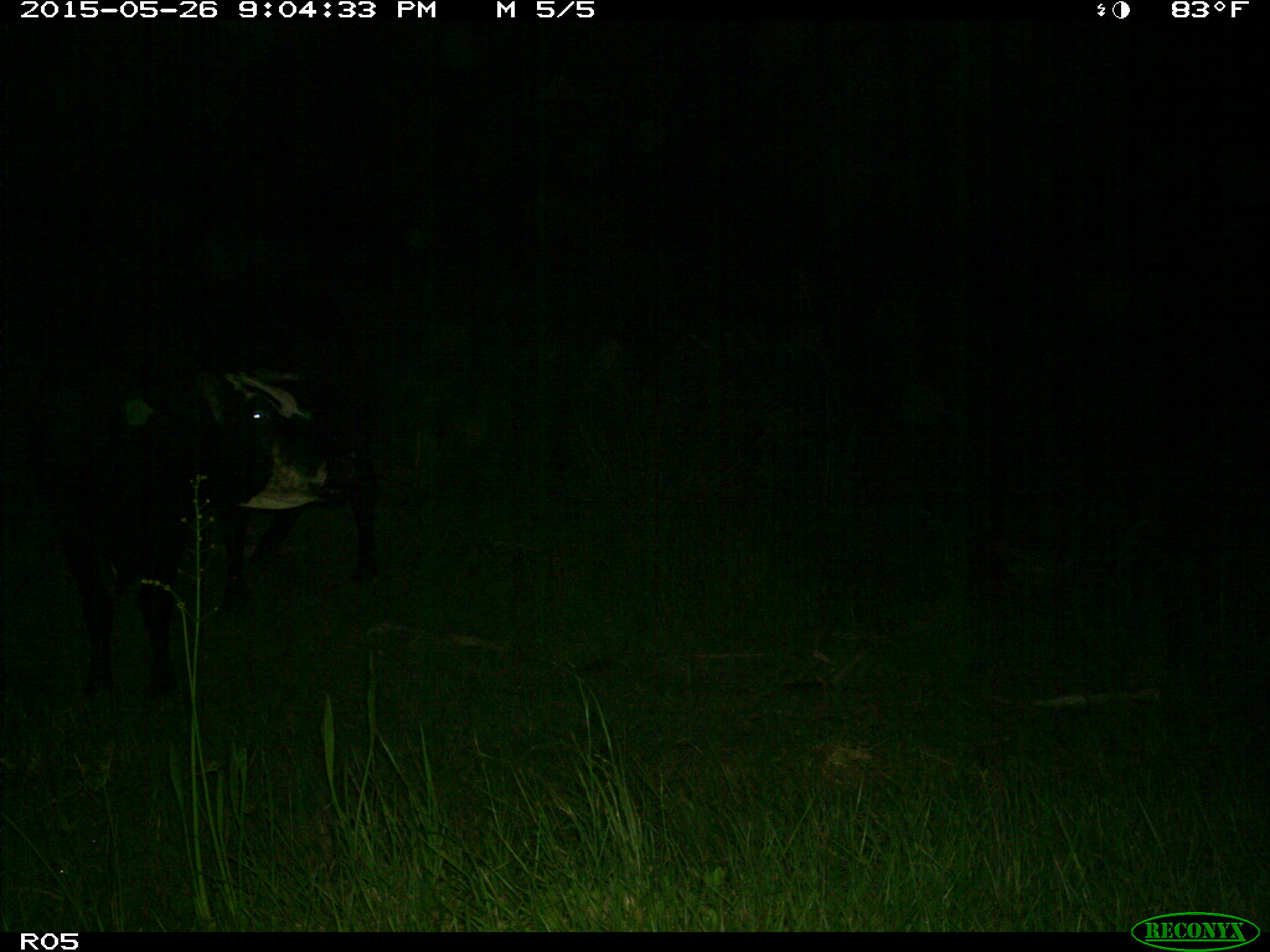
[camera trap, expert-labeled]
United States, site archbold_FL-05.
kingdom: Animalia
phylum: Chordata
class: Mammalia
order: Artiodactyla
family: Bovidae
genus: Bos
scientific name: Bos taurus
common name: domestic cow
Bos taurus (domestic cow).